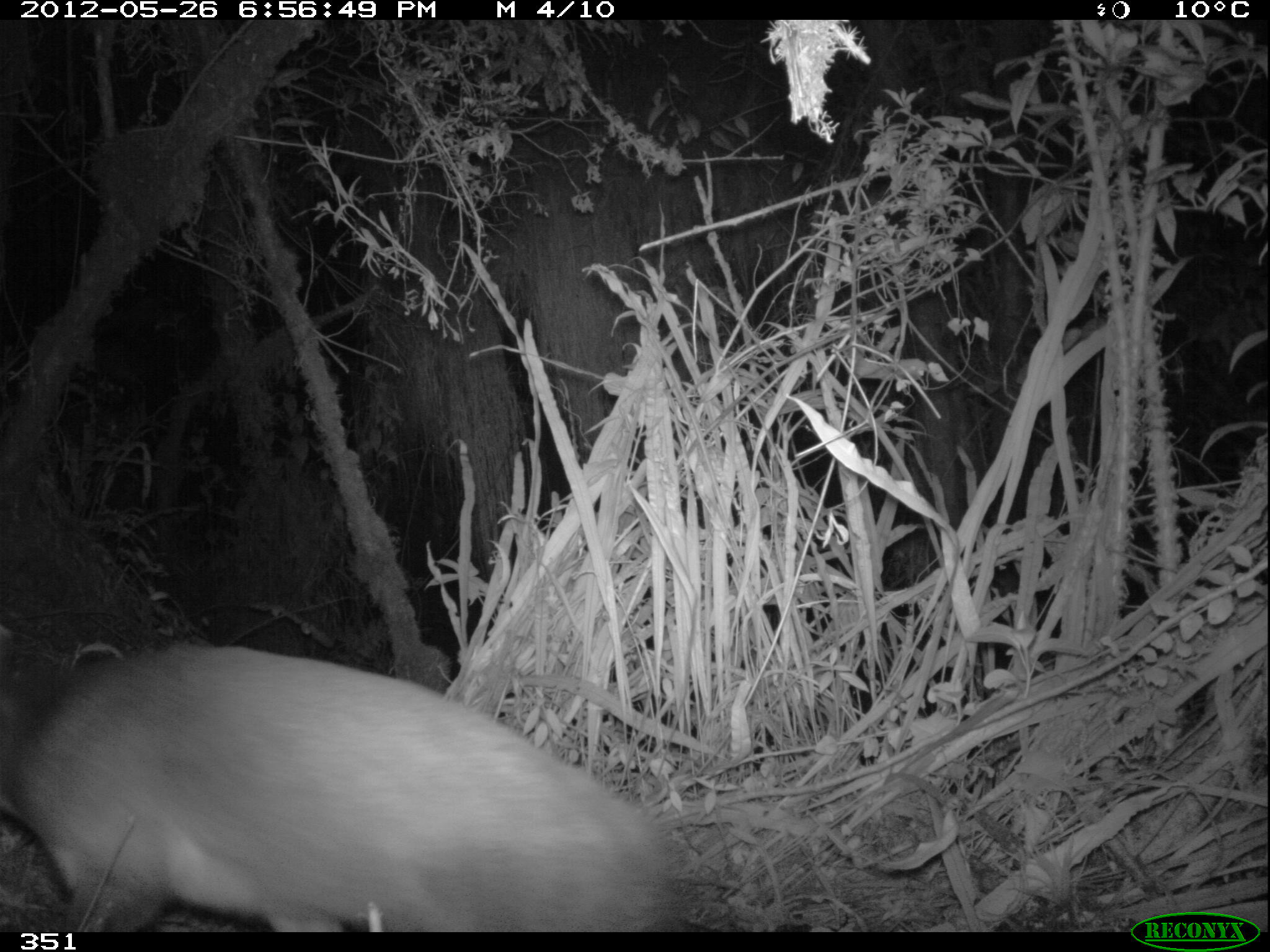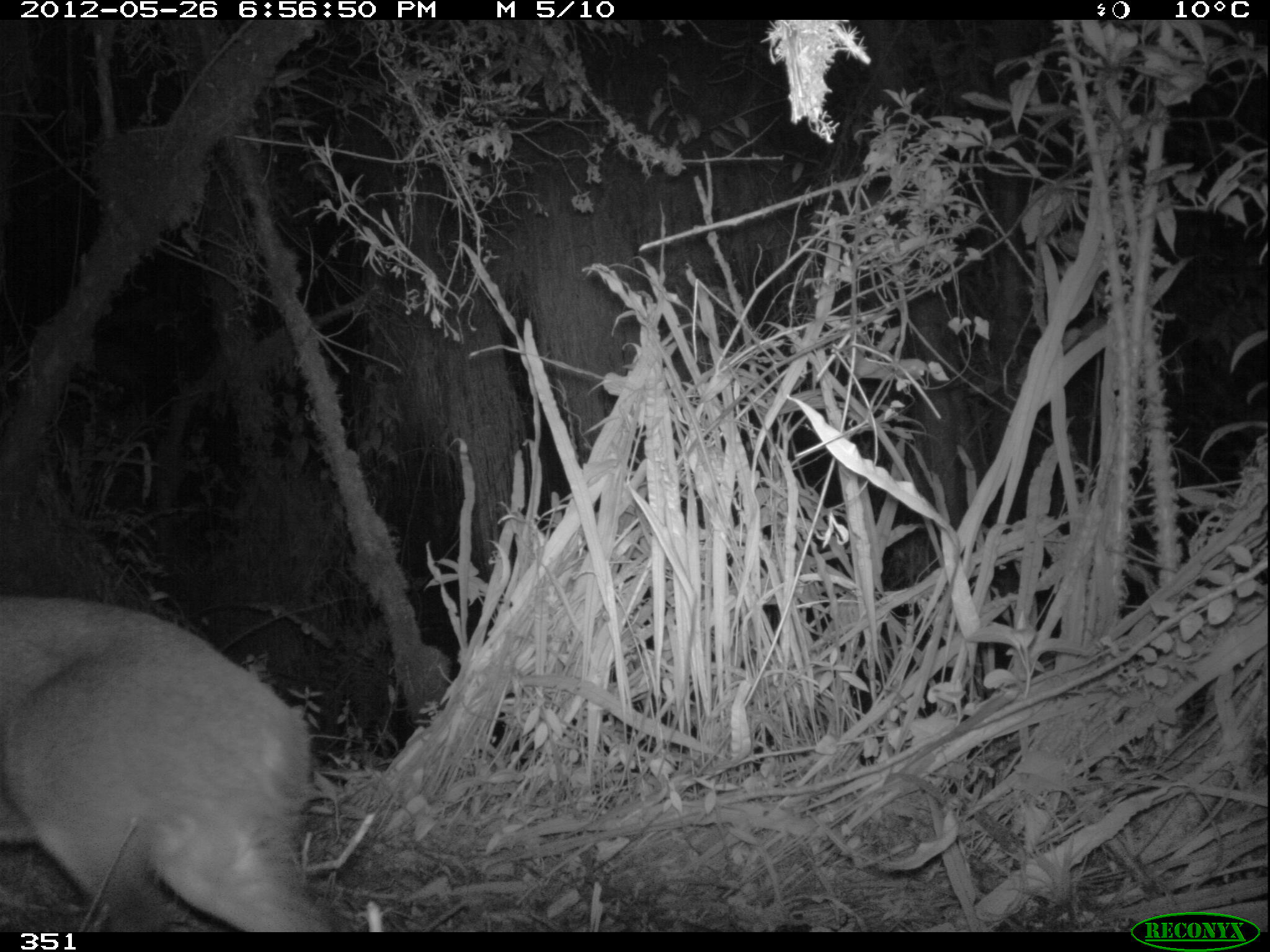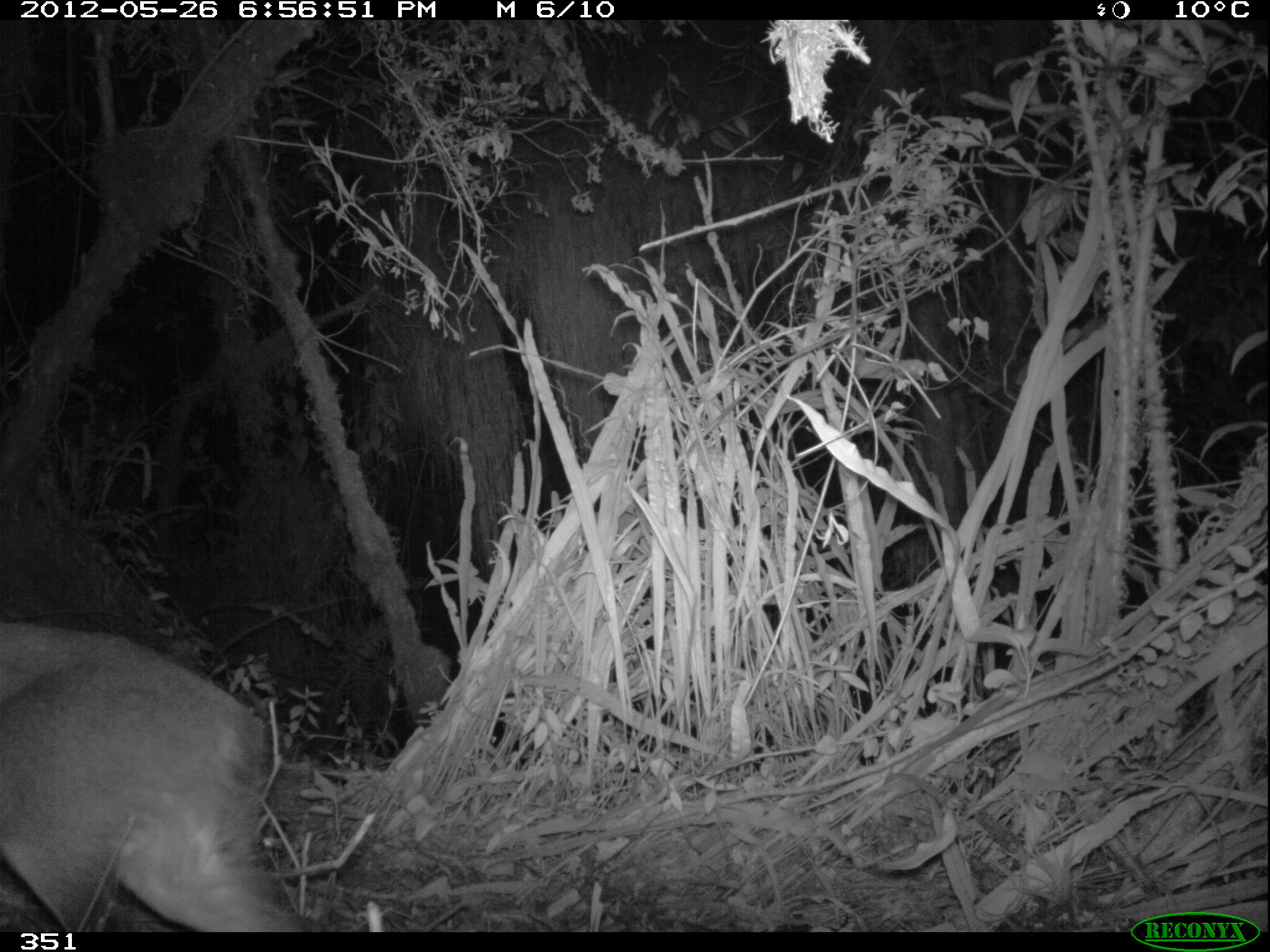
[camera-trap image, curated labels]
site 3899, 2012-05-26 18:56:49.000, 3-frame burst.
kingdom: Animalia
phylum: Chordata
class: Mammalia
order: Artiodactyla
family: Cervidae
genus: Mazama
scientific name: Mazama chunyi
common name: dwarf brocket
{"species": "Mazama chunyi (dwarf brocket)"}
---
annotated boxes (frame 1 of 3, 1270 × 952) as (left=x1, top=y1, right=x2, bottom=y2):
mazama chunyi: (left=0, top=640, right=684, bottom=932)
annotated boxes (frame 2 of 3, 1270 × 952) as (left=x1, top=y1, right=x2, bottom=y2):
mazama chunyi: (left=0, top=594, right=342, bottom=932)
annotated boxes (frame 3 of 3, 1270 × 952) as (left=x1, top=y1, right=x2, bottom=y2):
mazama chunyi: (left=0, top=620, right=316, bottom=932)